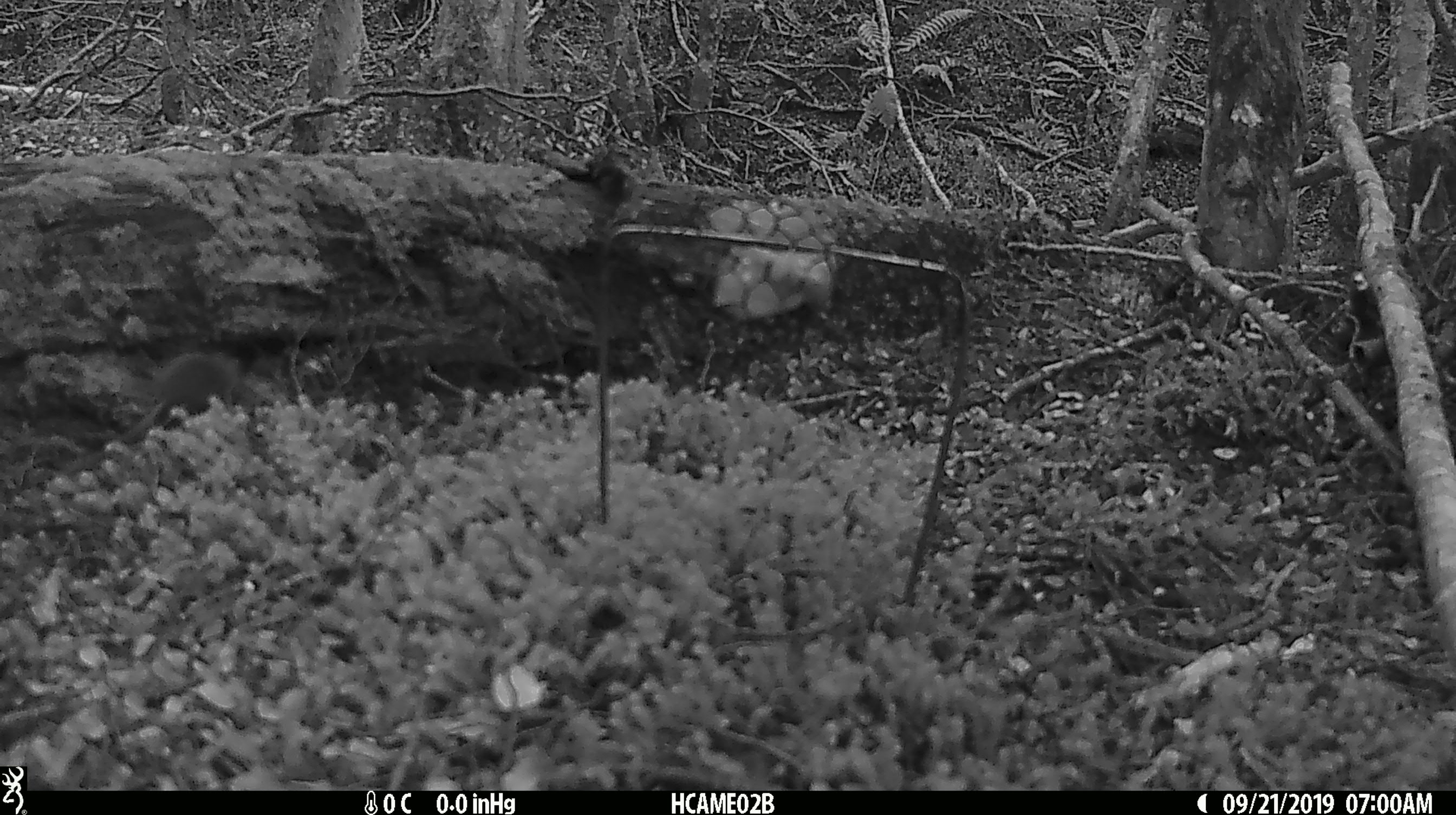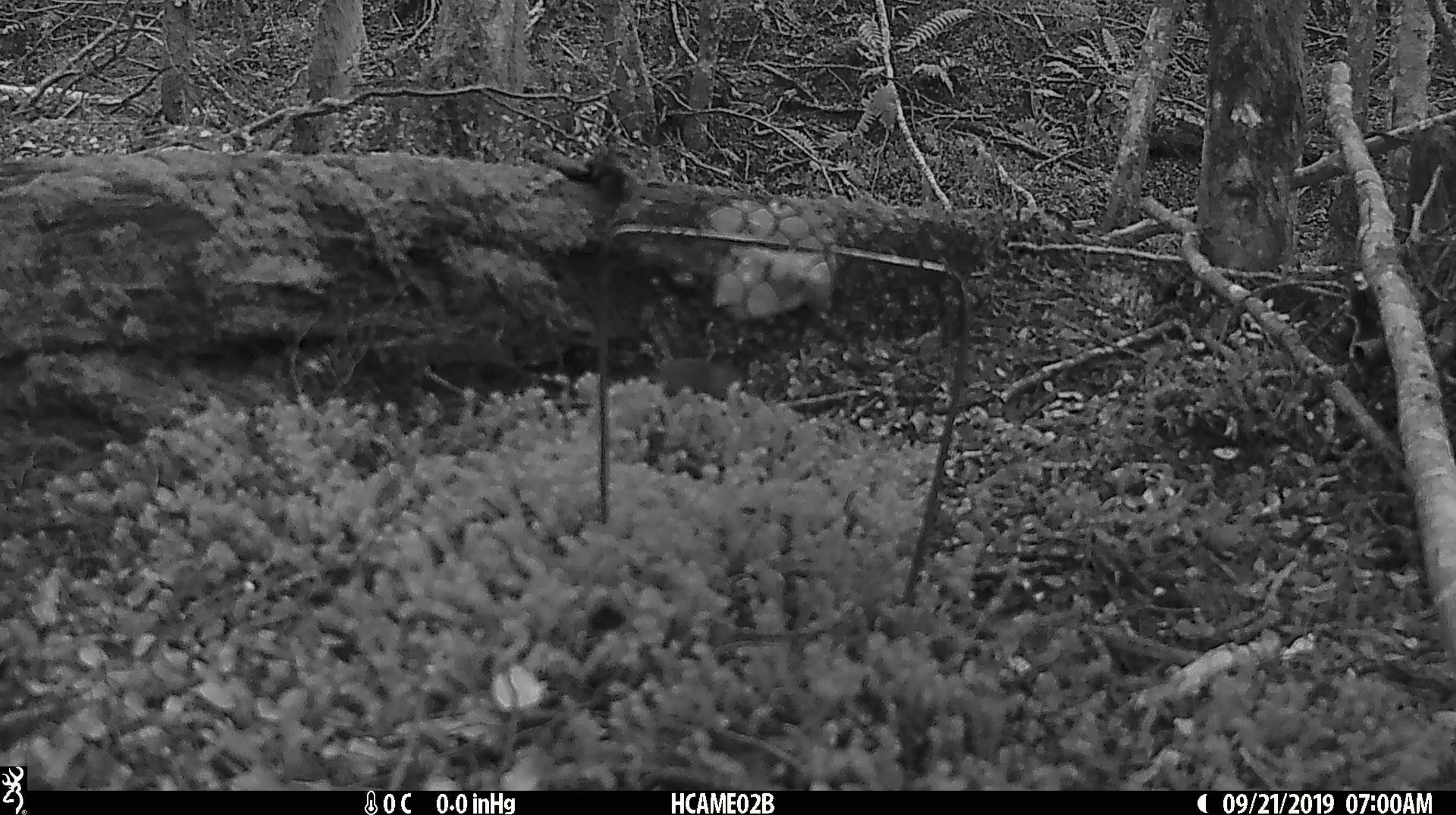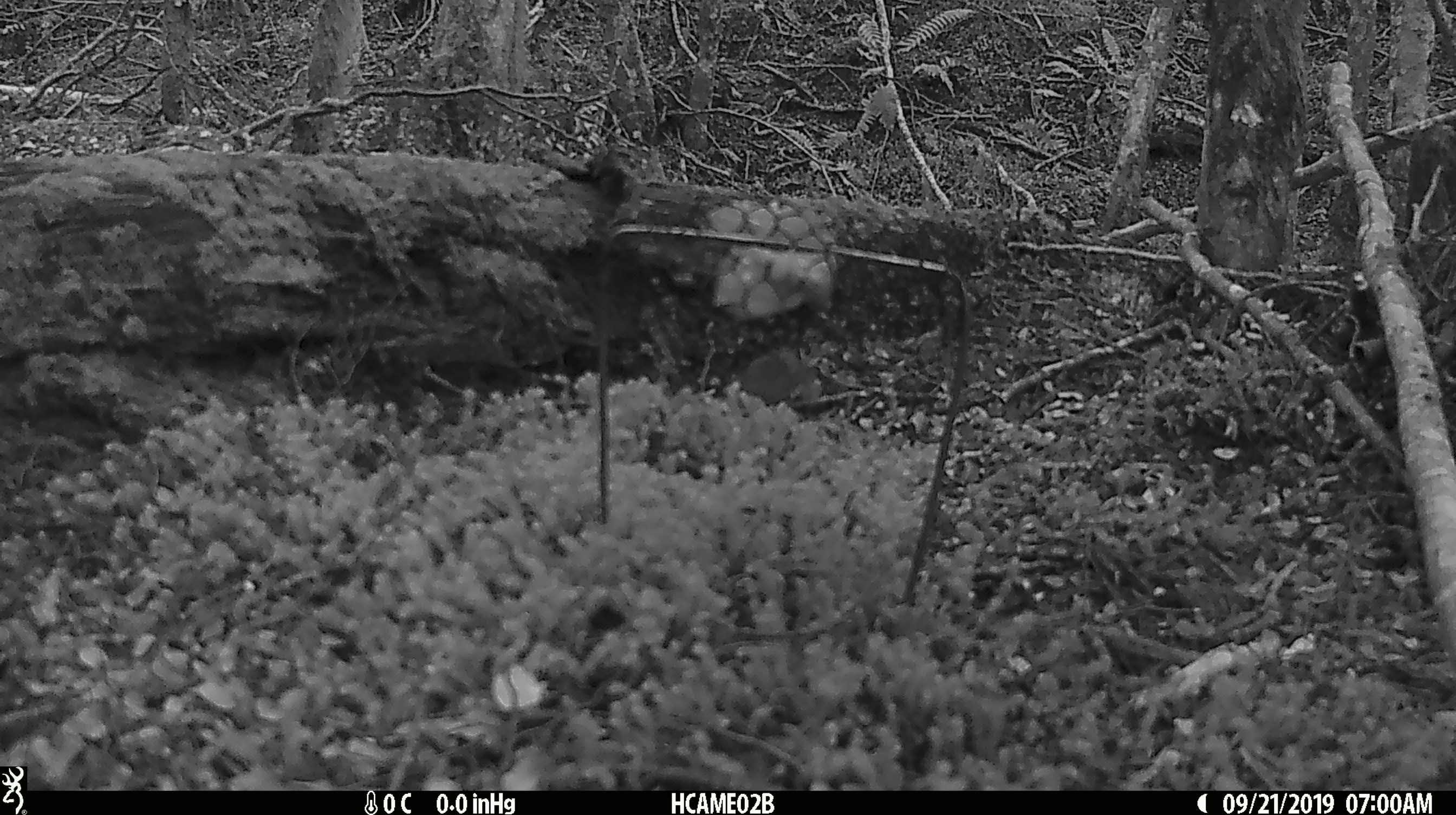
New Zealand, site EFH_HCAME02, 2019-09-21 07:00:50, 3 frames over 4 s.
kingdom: Animalia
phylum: Chordata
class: Mammalia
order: Rodentia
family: Muridae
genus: Mus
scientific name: Mus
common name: mouse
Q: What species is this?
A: Mouse (Mus).